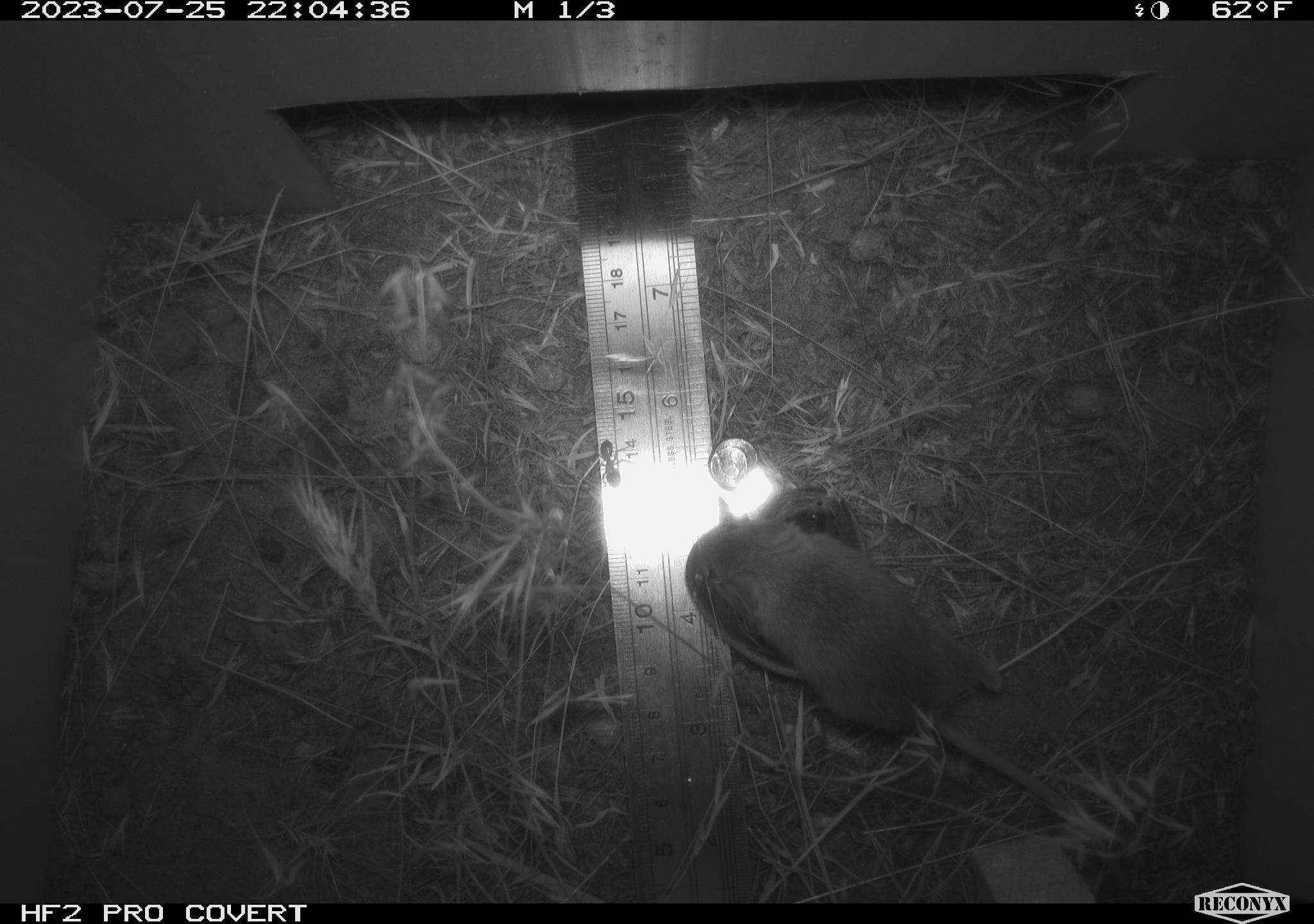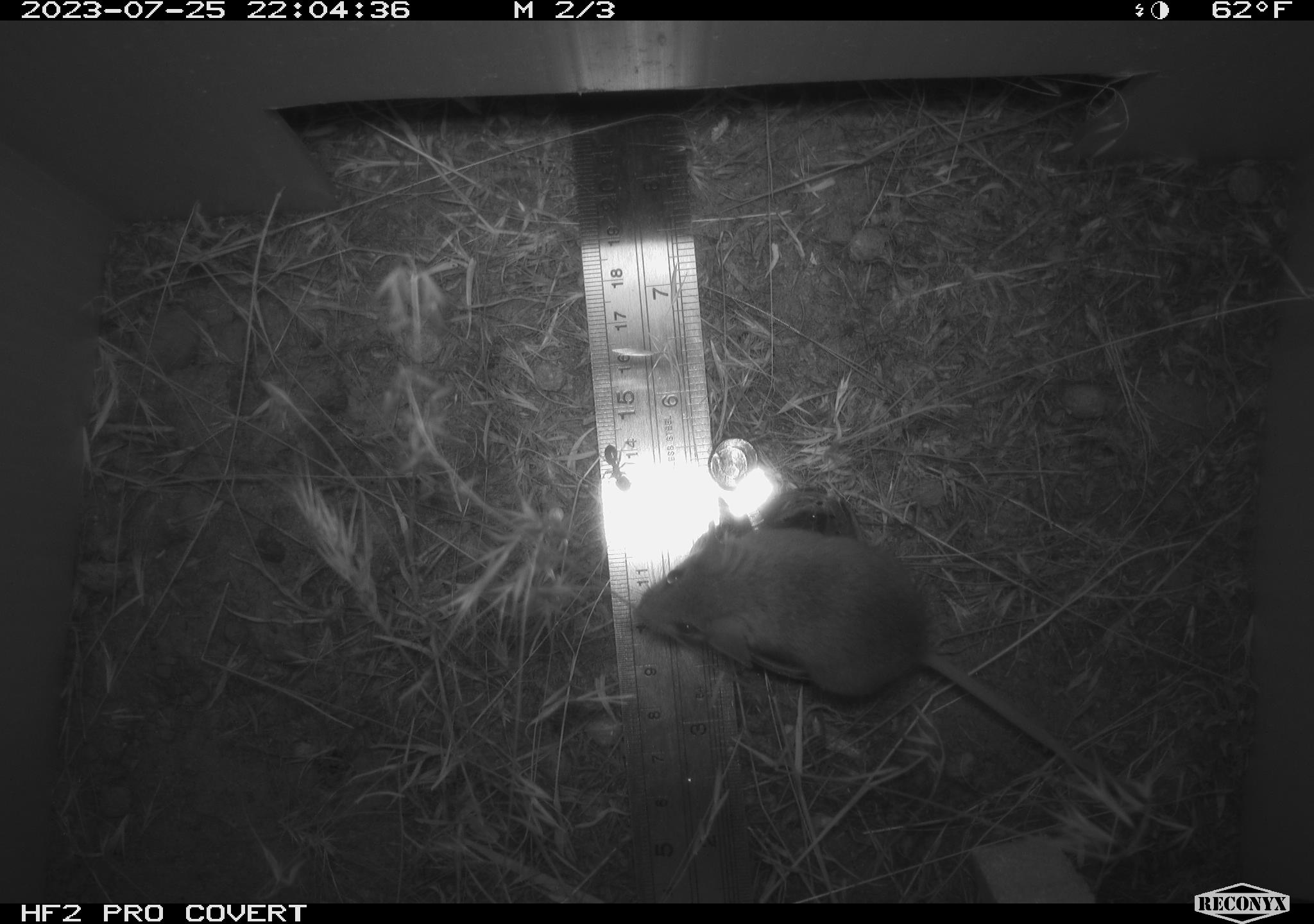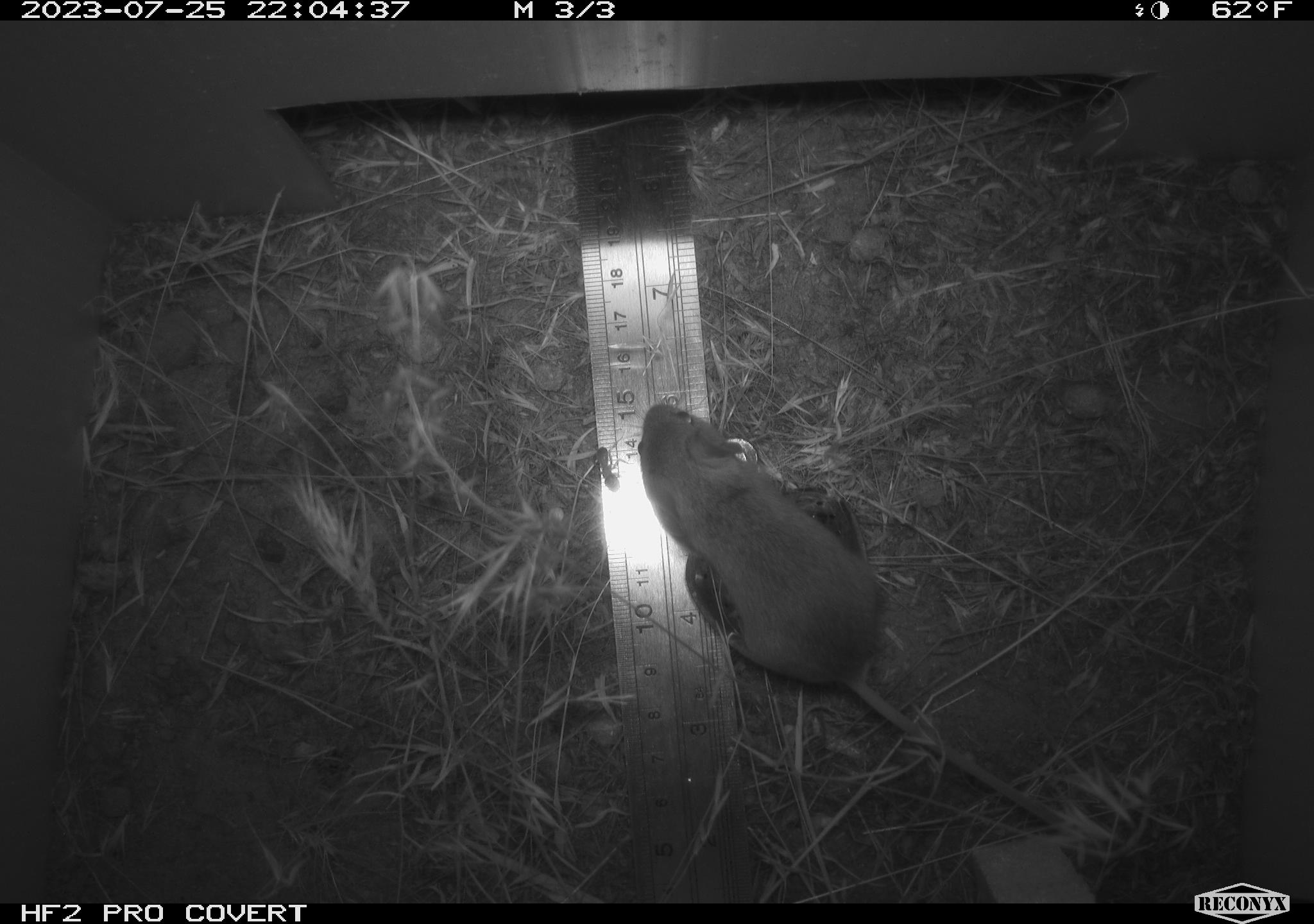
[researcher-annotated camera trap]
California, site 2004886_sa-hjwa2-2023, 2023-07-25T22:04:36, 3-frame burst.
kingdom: Animalia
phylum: Chordata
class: Mammalia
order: Rodentia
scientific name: Rodentia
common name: mouse species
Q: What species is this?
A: Mouse species (Rodentia).